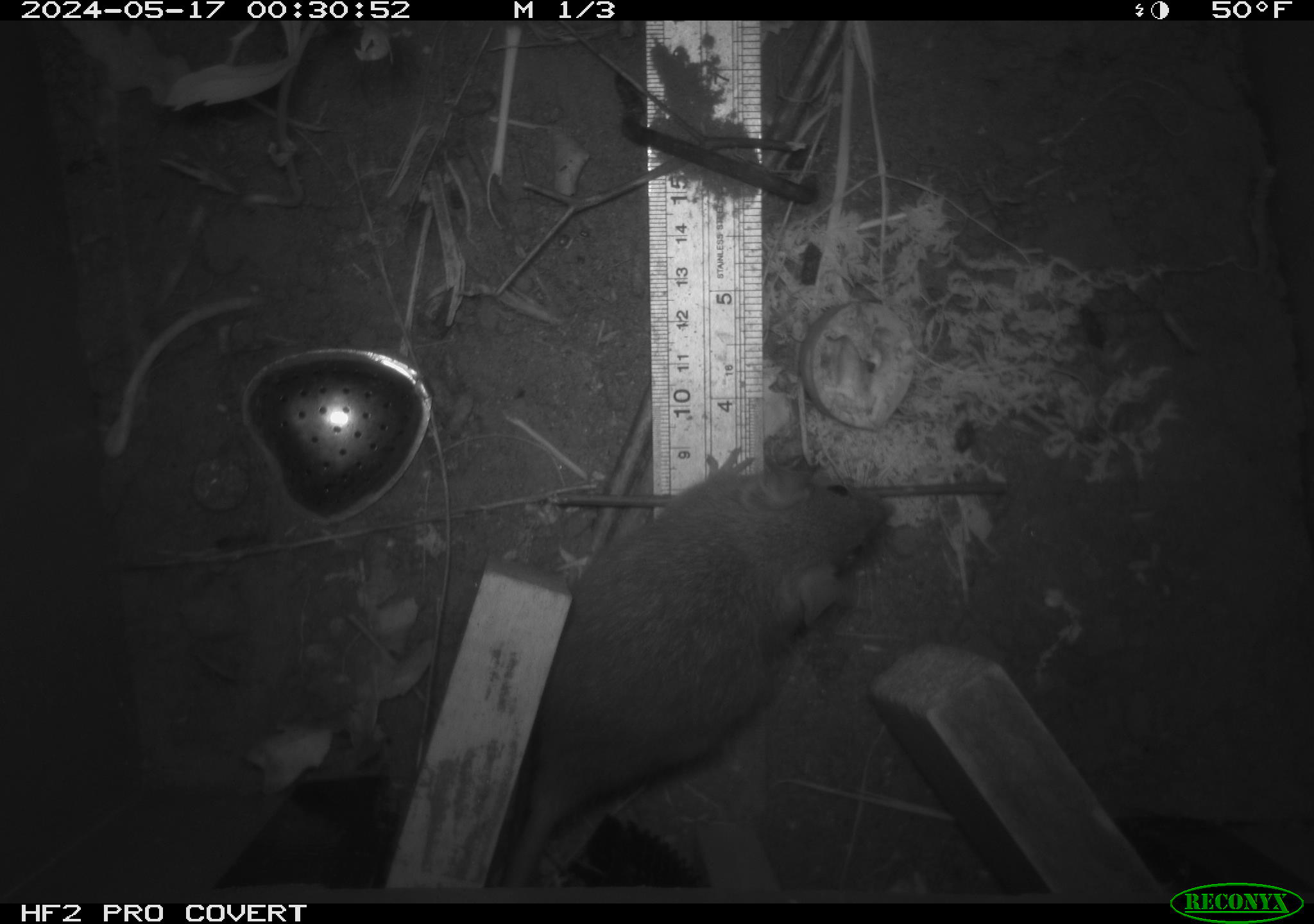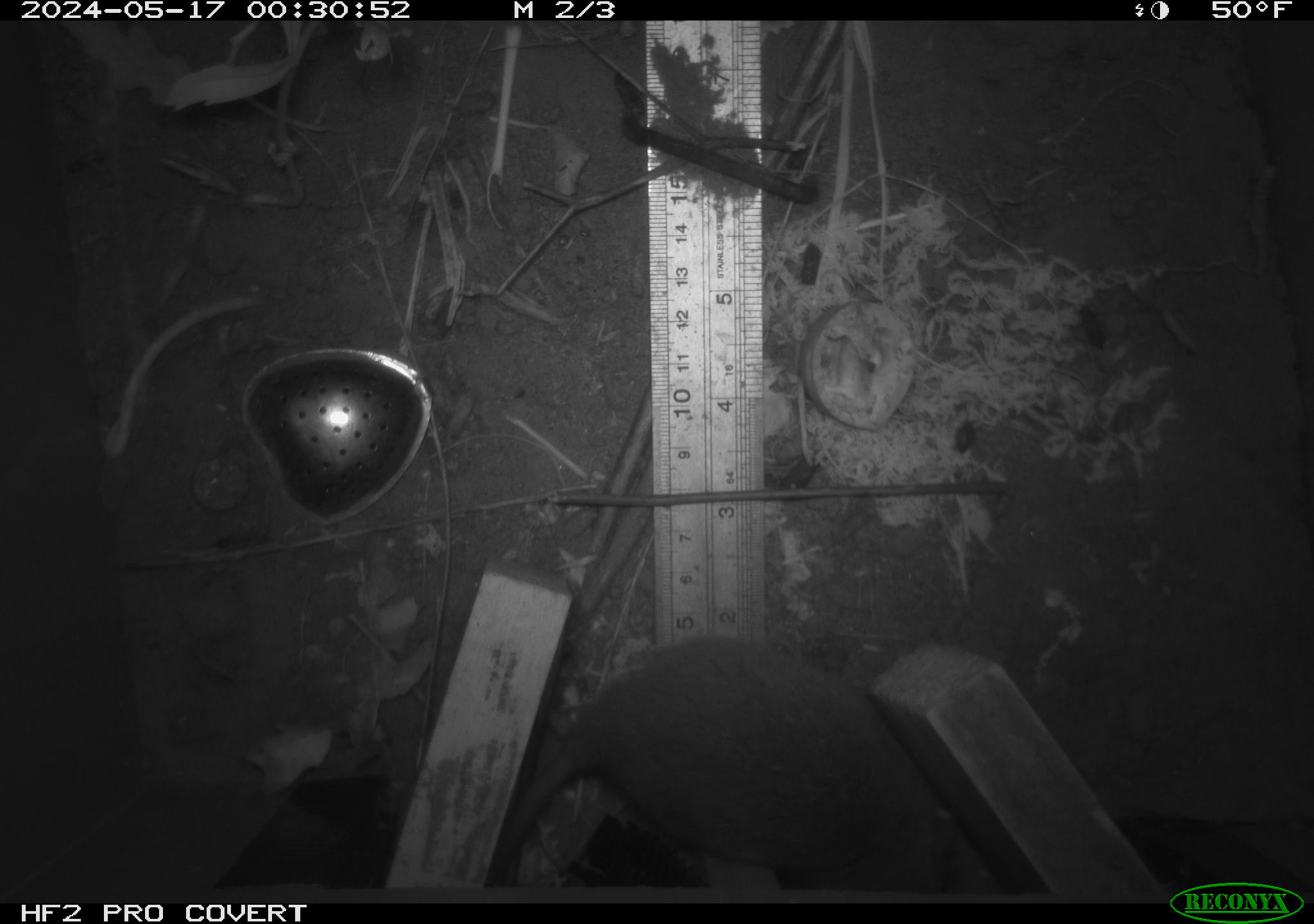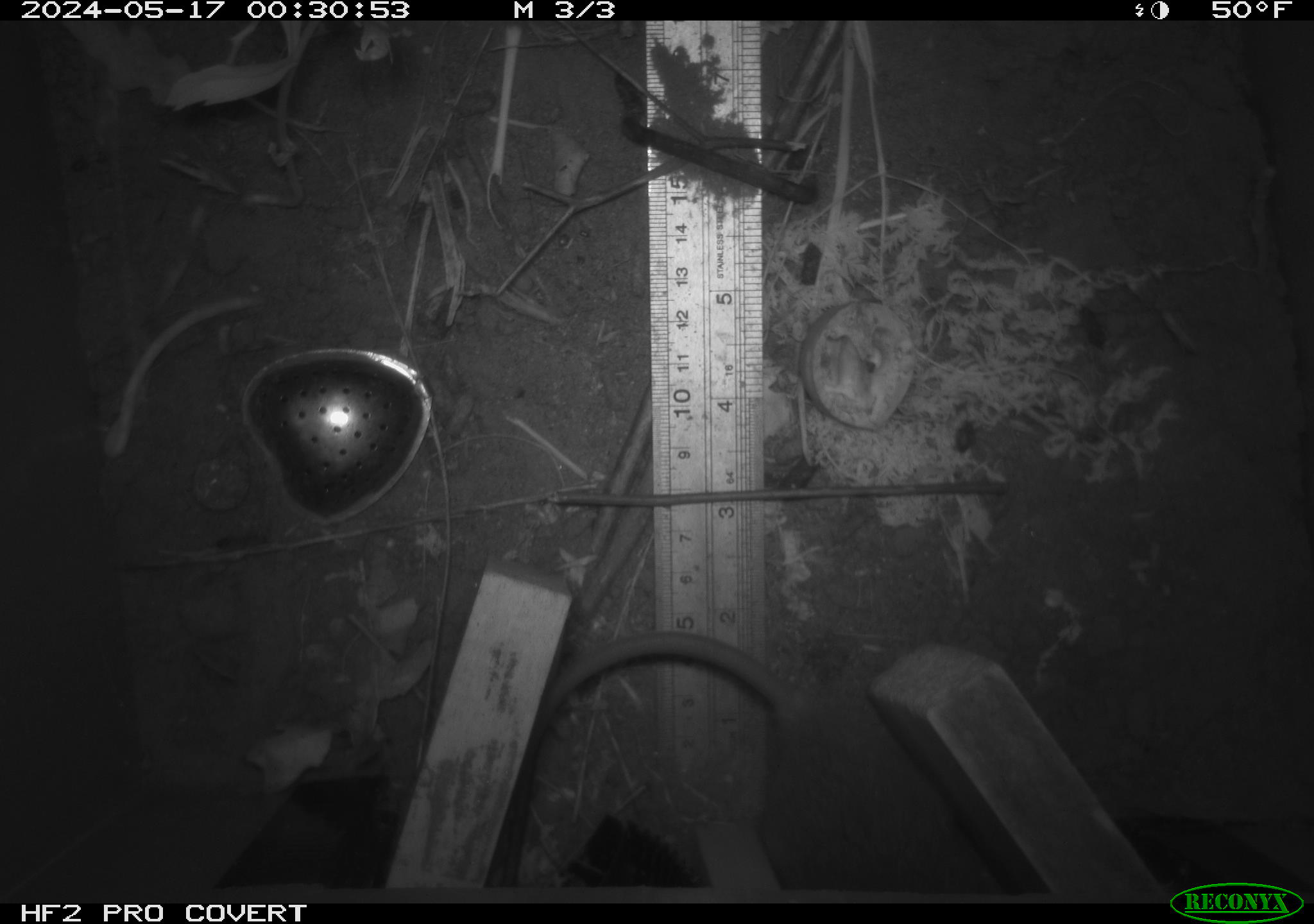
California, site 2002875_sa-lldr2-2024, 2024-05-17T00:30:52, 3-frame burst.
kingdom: Animalia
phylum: Chordata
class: Mammalia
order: Rodentia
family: Muridae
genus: Rattus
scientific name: Rattus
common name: rat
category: rattus species